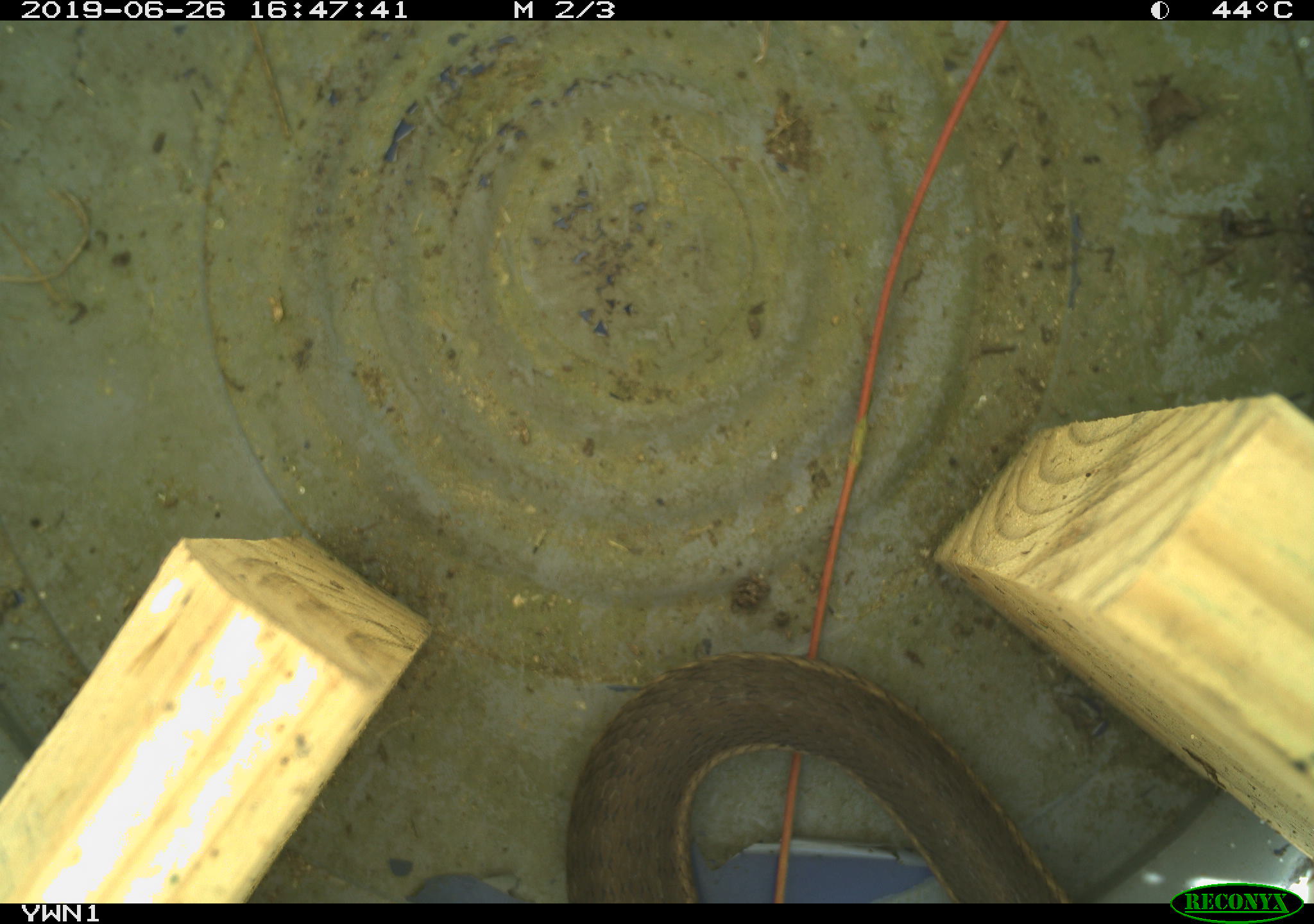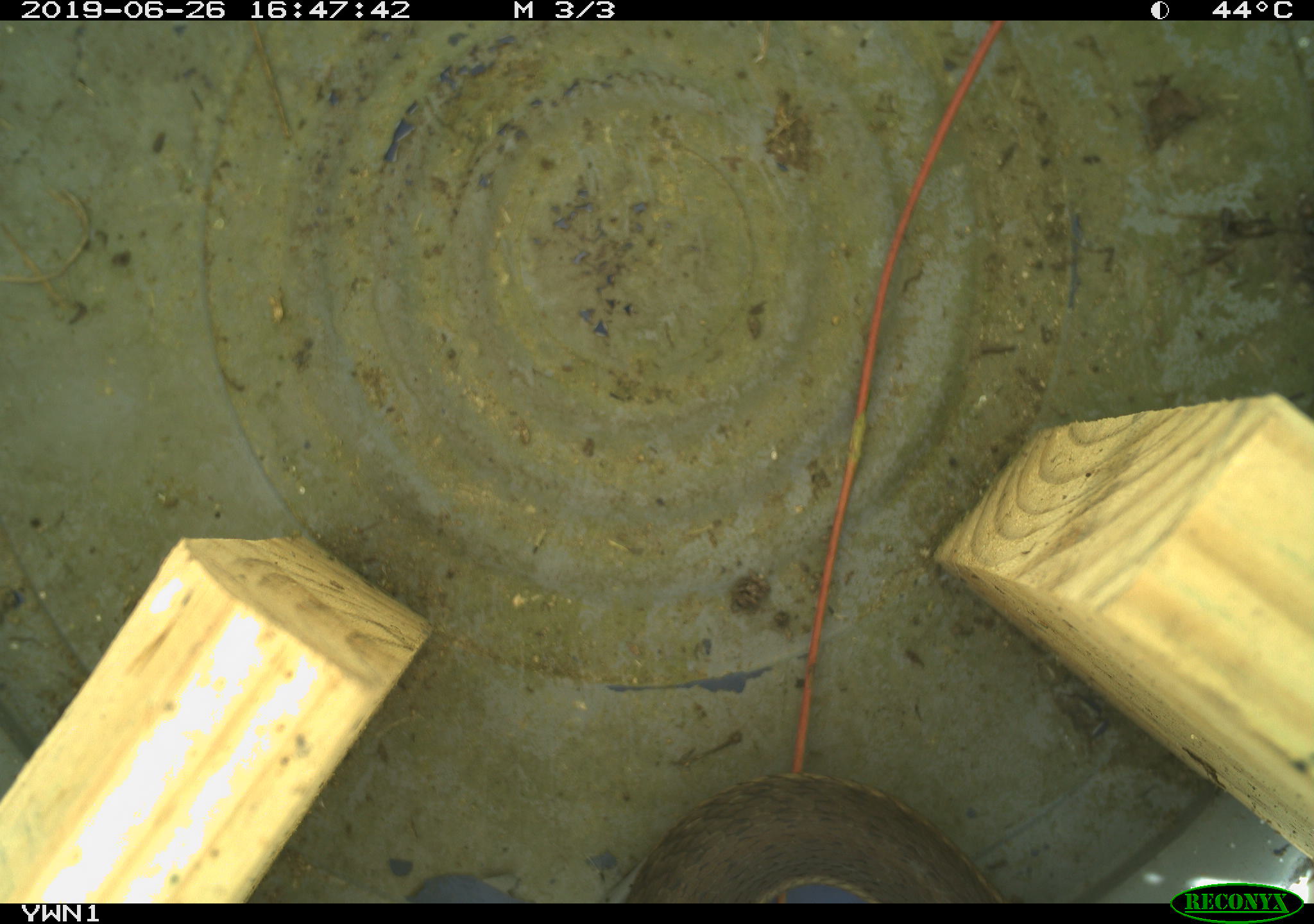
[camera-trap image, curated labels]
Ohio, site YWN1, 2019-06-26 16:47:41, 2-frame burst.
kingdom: Animalia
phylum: Chordata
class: Reptilia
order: Squamata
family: Colubridae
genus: Thamnophis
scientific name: Thamnophis sirtalis sirtalis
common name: eastern gartersnake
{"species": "eastern gartersnake (Thamnophis sirtalis sirtalis)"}